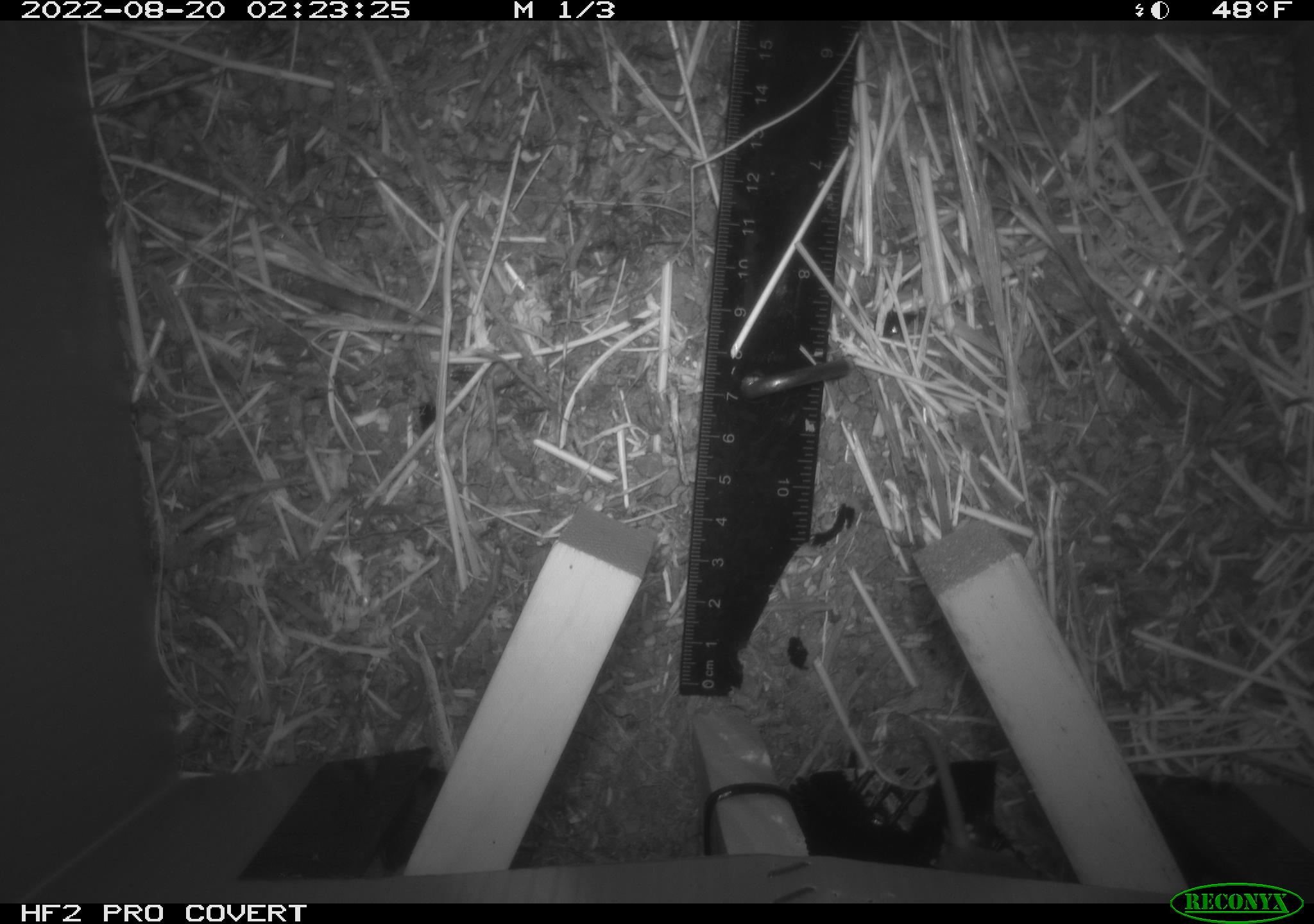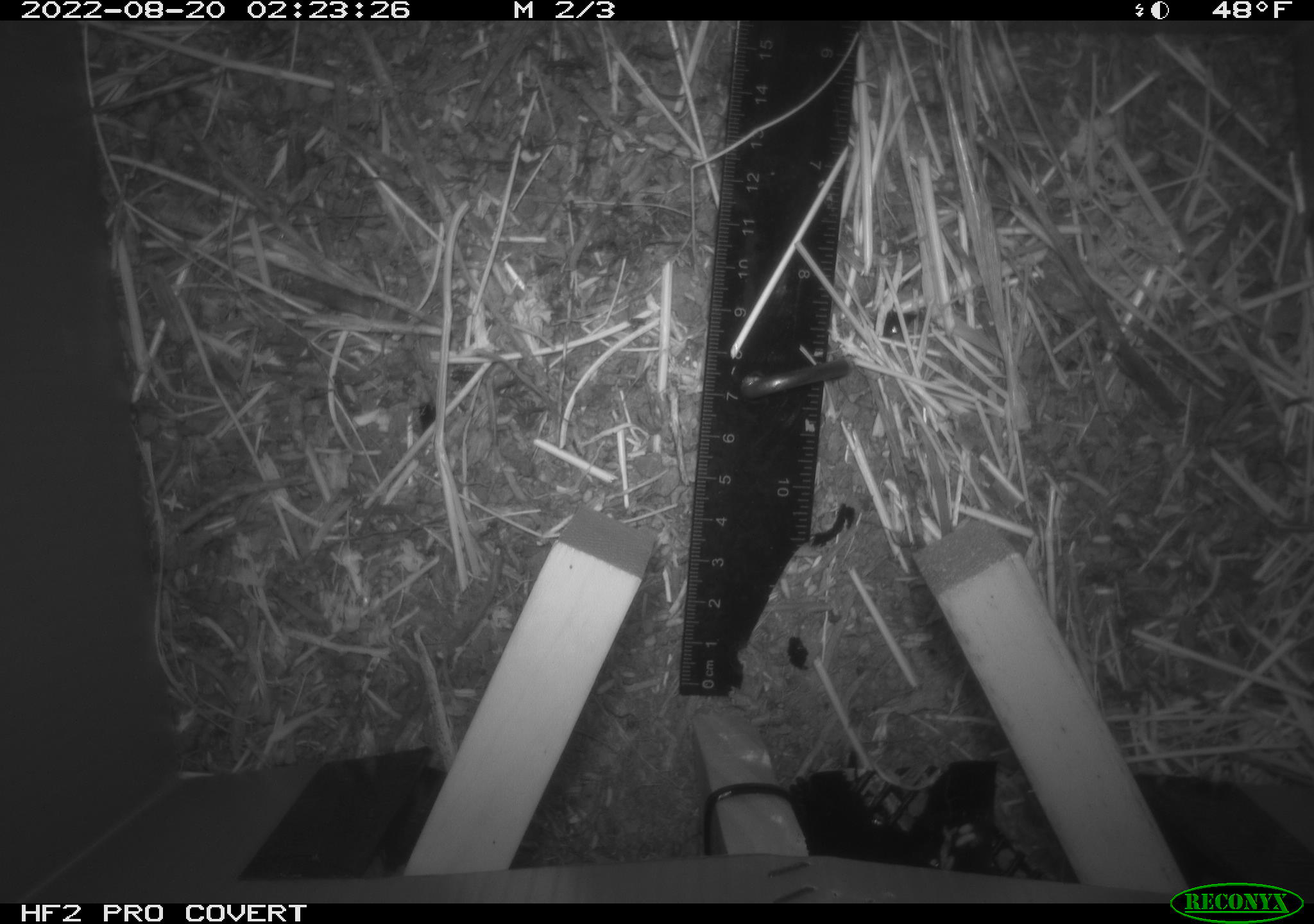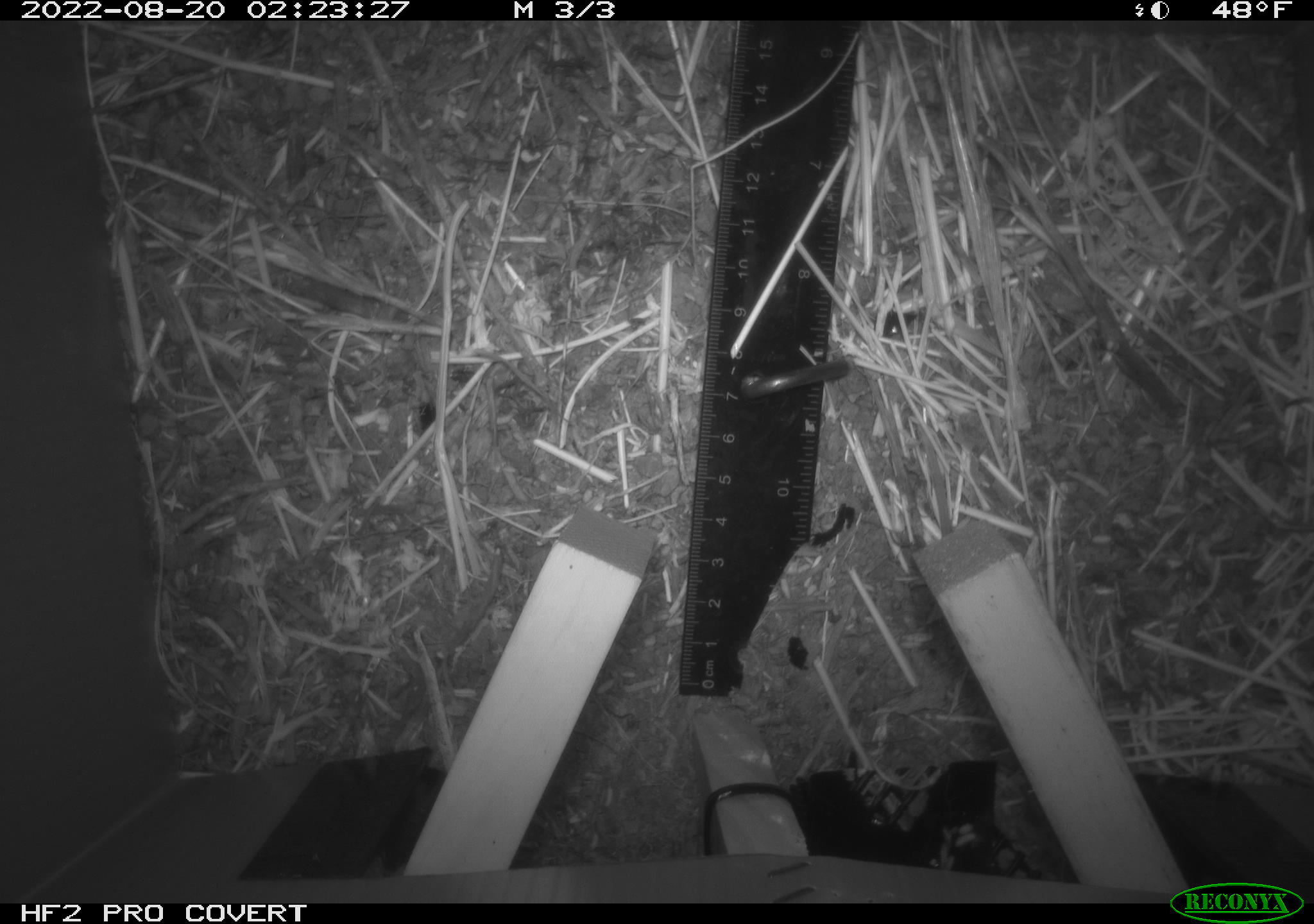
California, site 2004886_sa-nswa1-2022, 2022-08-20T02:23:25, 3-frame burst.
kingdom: Animalia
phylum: Chordata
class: Mammalia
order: Rodentia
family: Cricetidae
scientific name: Cricetidae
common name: hamsters, voles, lemmings, and allies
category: cricetidae family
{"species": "cricetidae family (hamsters, voles, lemmings, and allies) (Cricetidae)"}